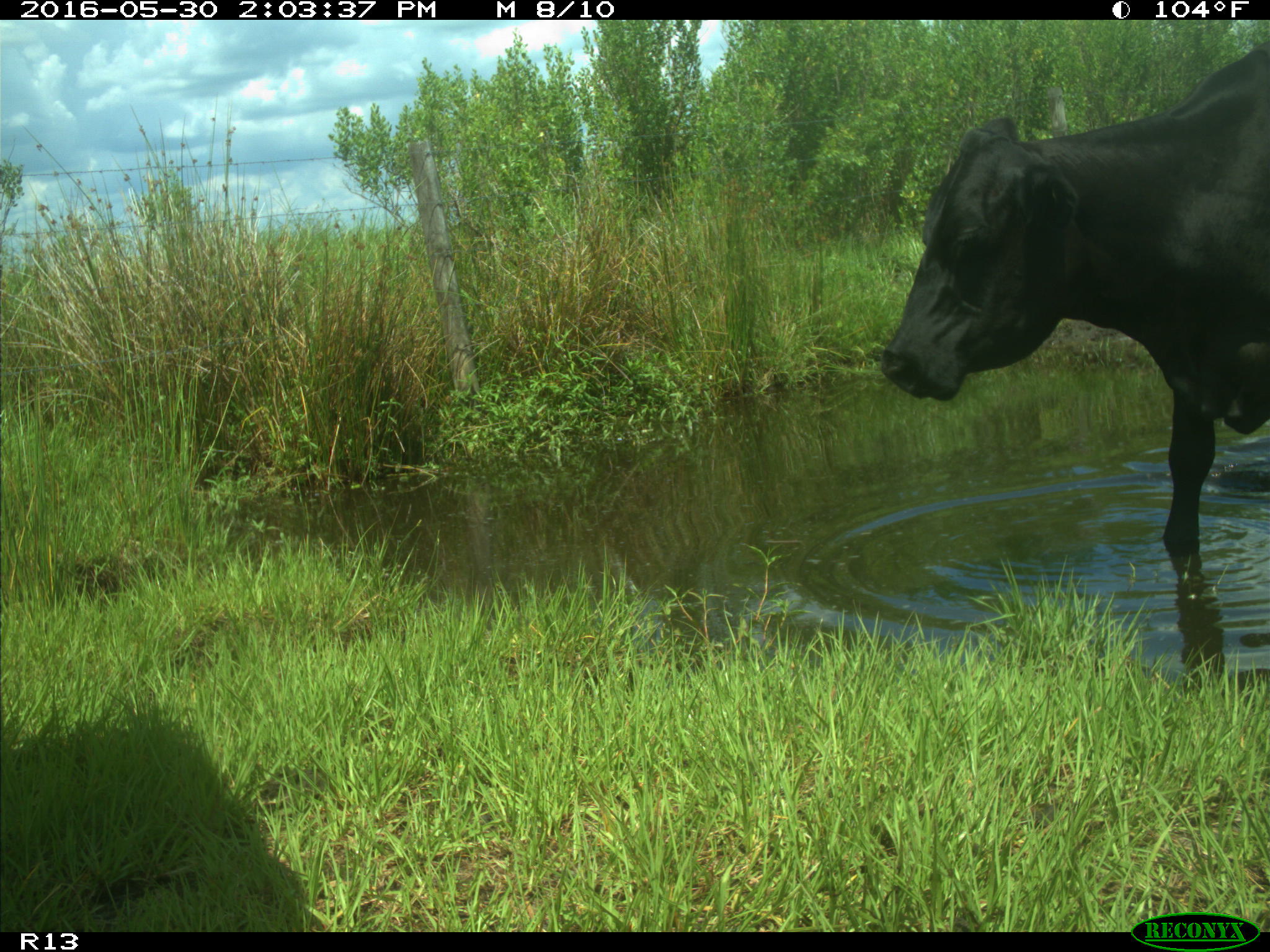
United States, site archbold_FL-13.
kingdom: Animalia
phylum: Chordata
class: Mammalia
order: Artiodactyla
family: Bovidae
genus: Bos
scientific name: Bos taurus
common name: domestic cow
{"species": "Bos taurus (domestic cow)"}